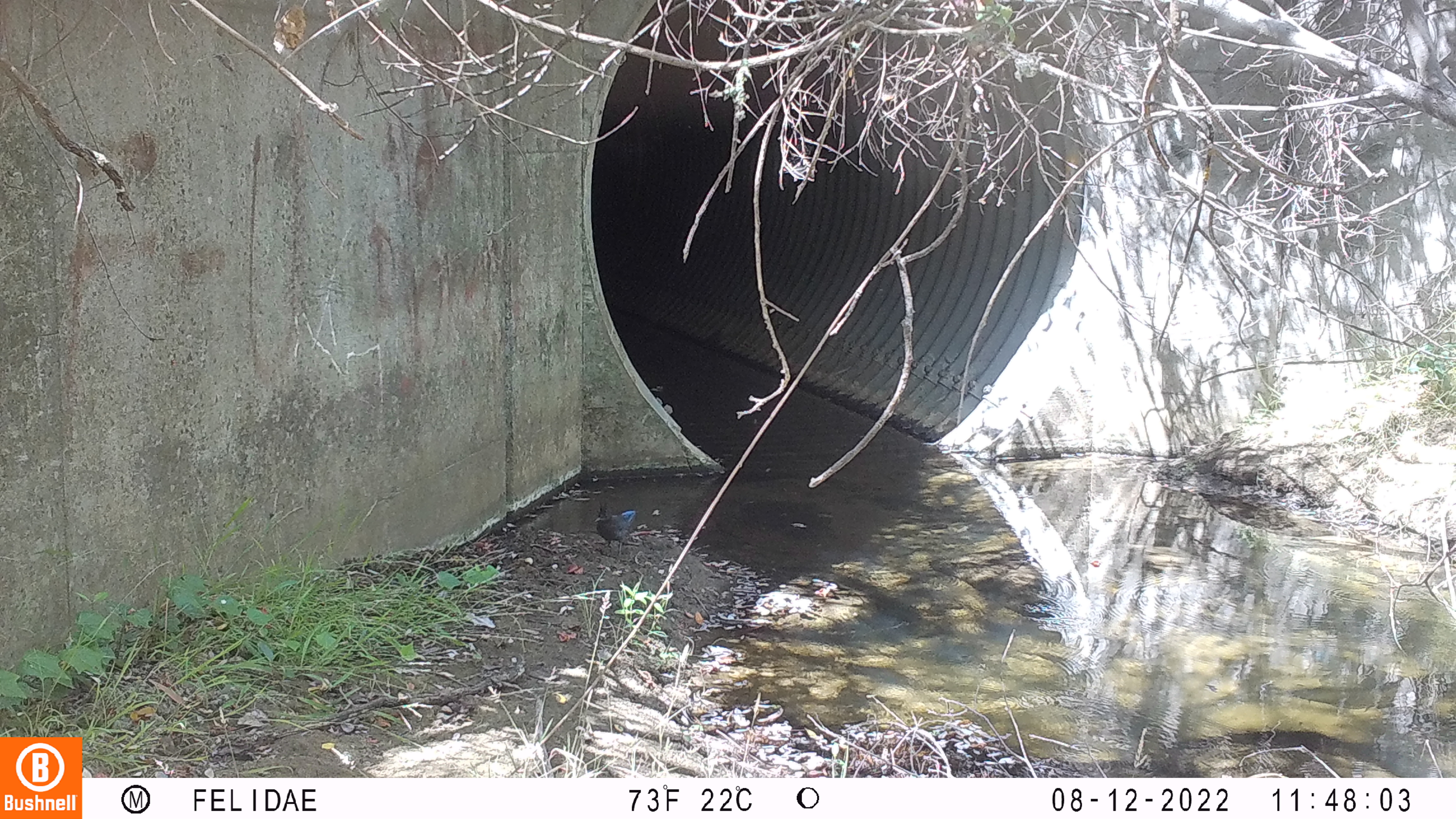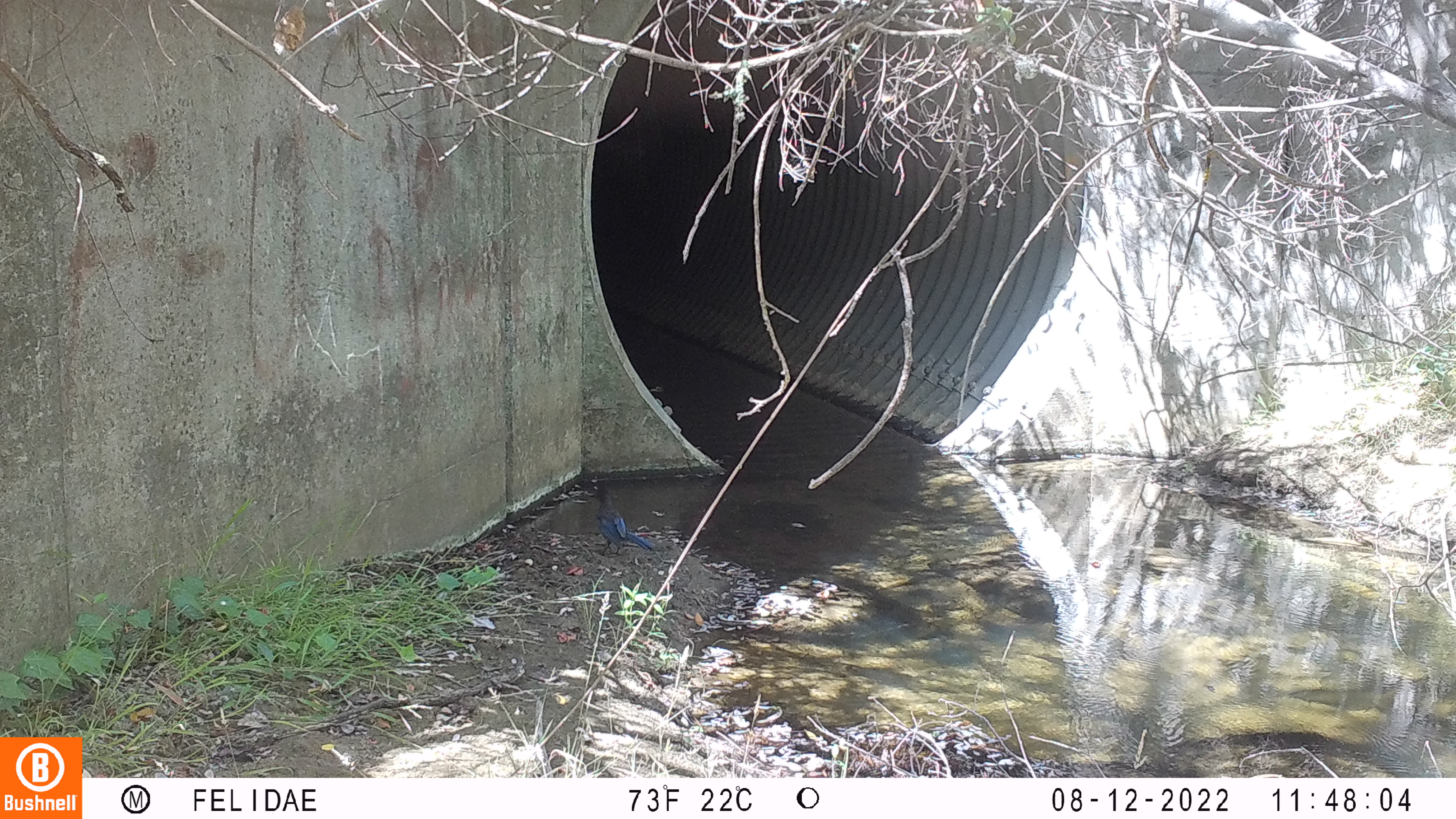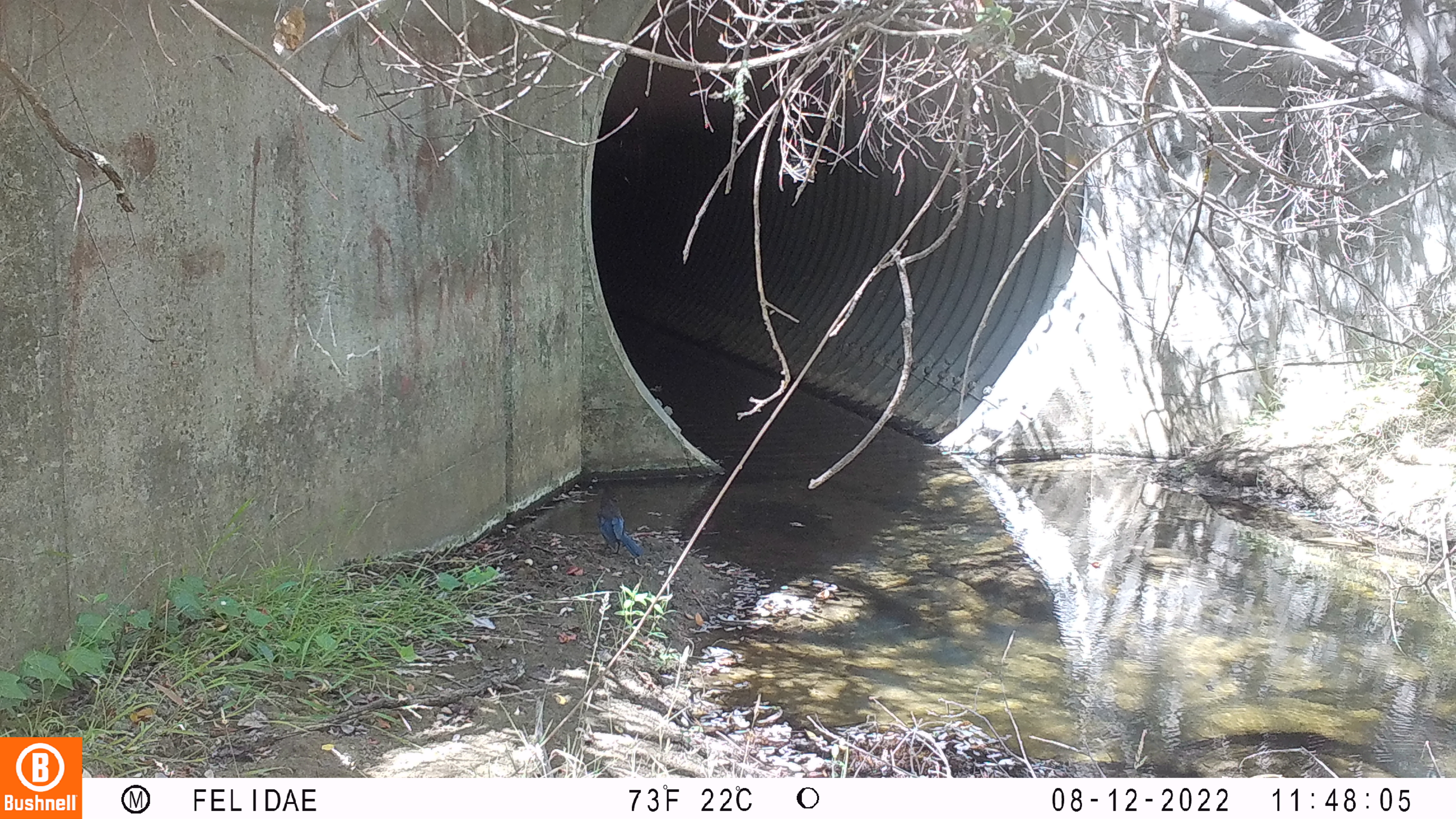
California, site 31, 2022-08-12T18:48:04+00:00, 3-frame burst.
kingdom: Animalia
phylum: Chordata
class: Aves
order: Passeriformes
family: Corvidae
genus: Cyanocitta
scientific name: Cyanocitta stelleri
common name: steller's jay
Steller's jay (Cyanocitta stelleri).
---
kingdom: Animalia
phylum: Chordata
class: Aves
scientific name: Aves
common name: bird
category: unknown bird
Unknown bird (bird) (Aves).